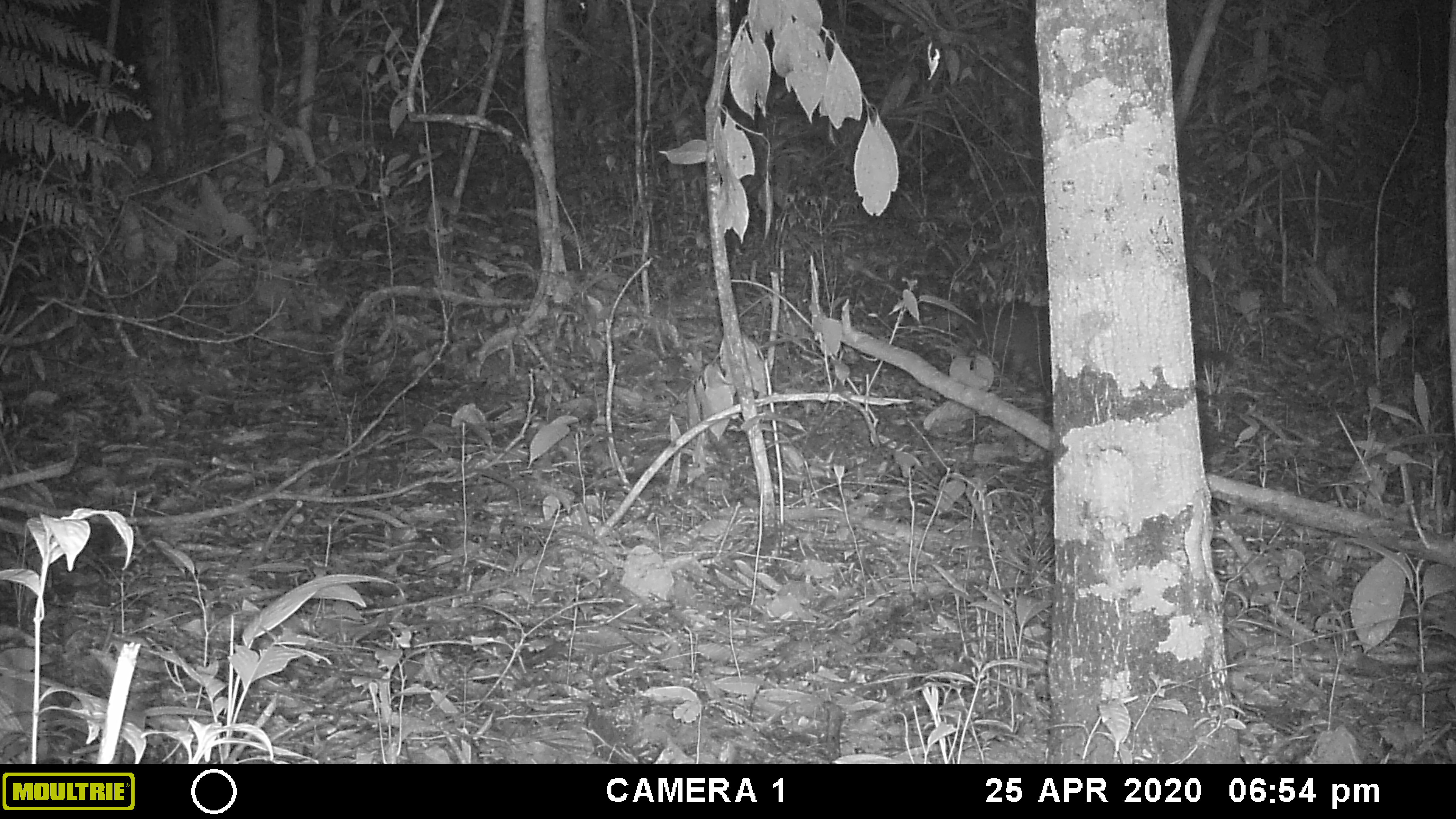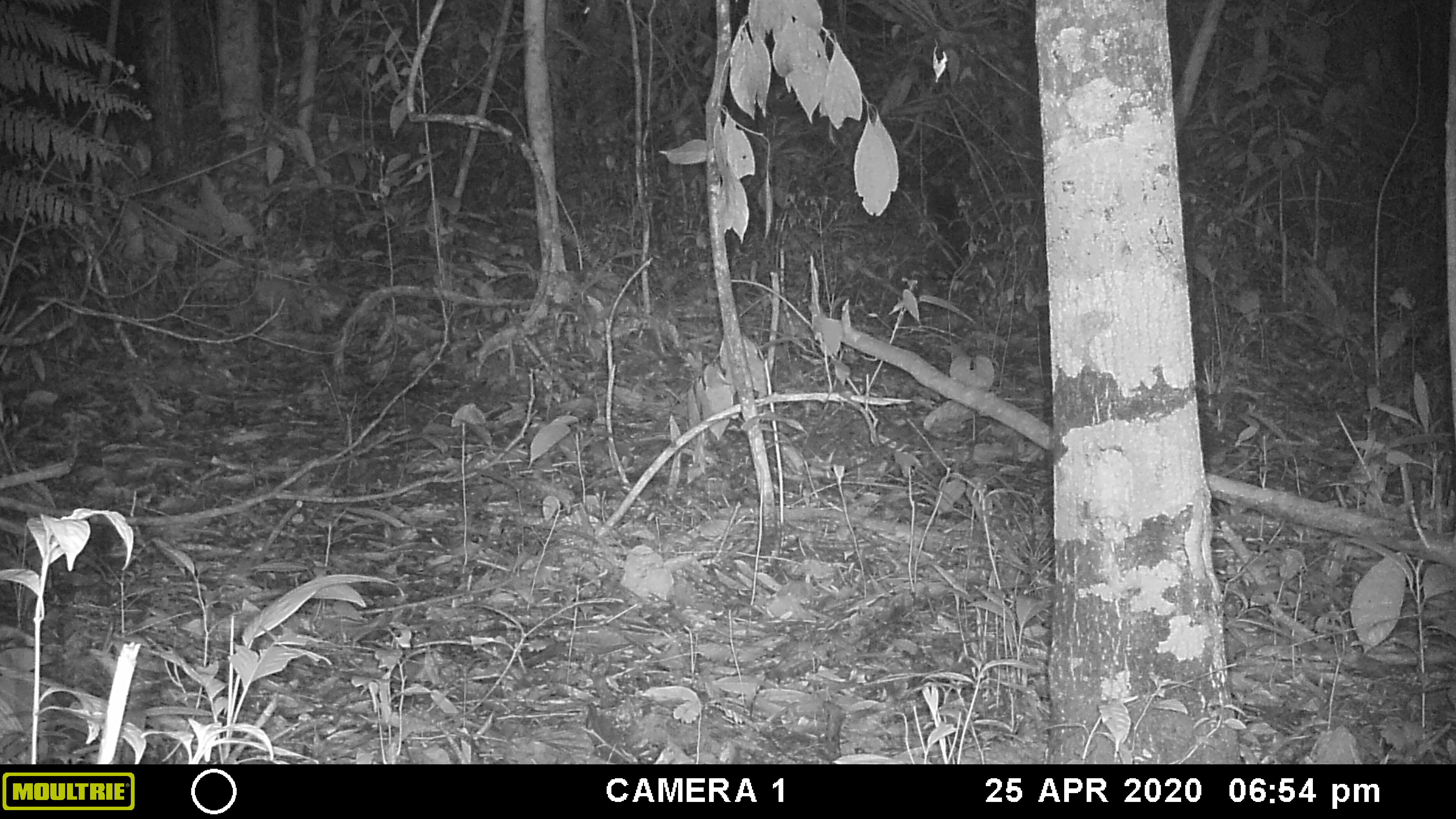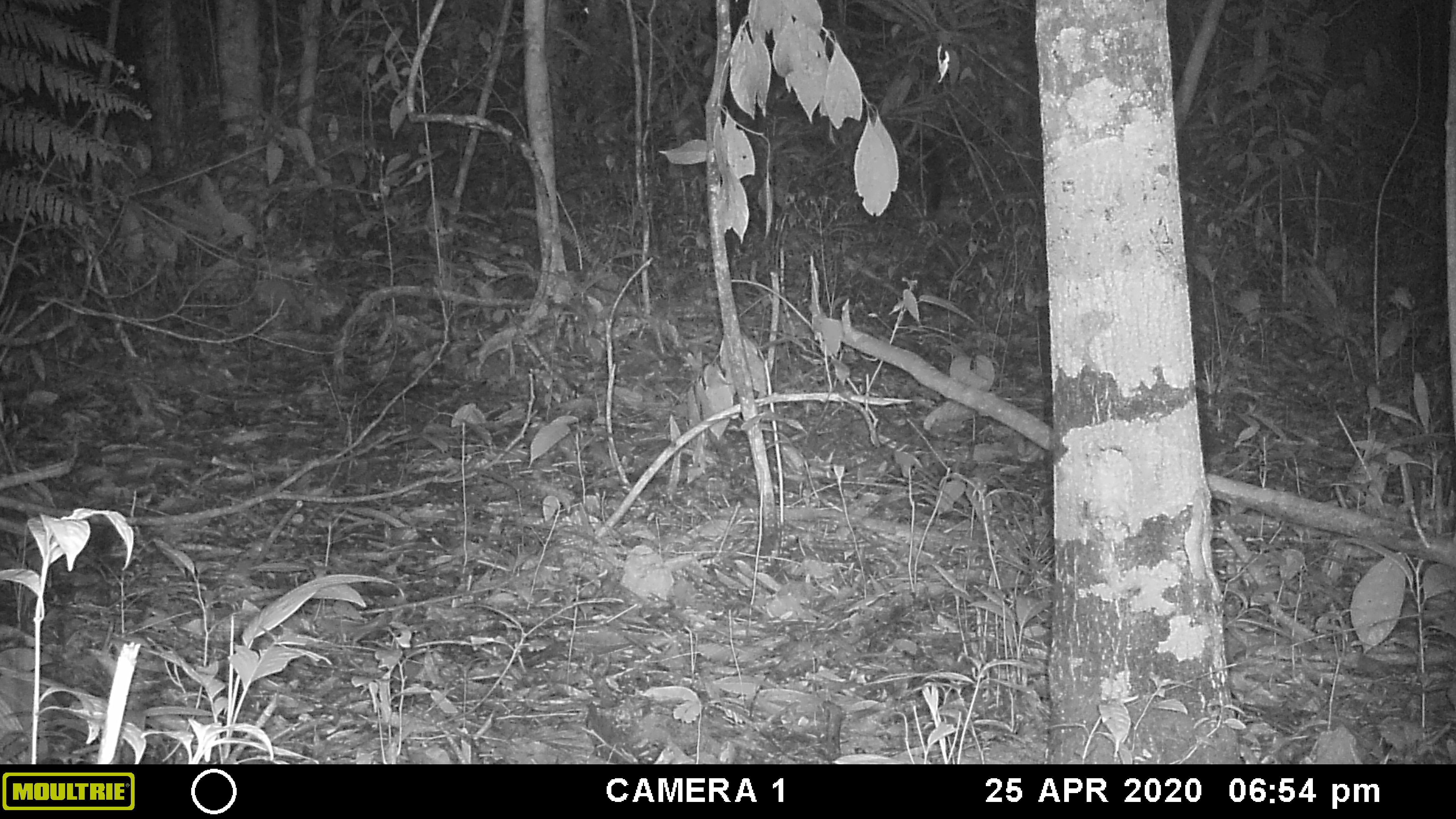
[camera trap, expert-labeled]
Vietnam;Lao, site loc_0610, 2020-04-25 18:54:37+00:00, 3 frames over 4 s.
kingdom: Animalia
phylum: Chordata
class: Mammalia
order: Carnivora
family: Viverridae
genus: Paguma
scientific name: Paguma larvata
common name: masked palm civet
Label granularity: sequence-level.